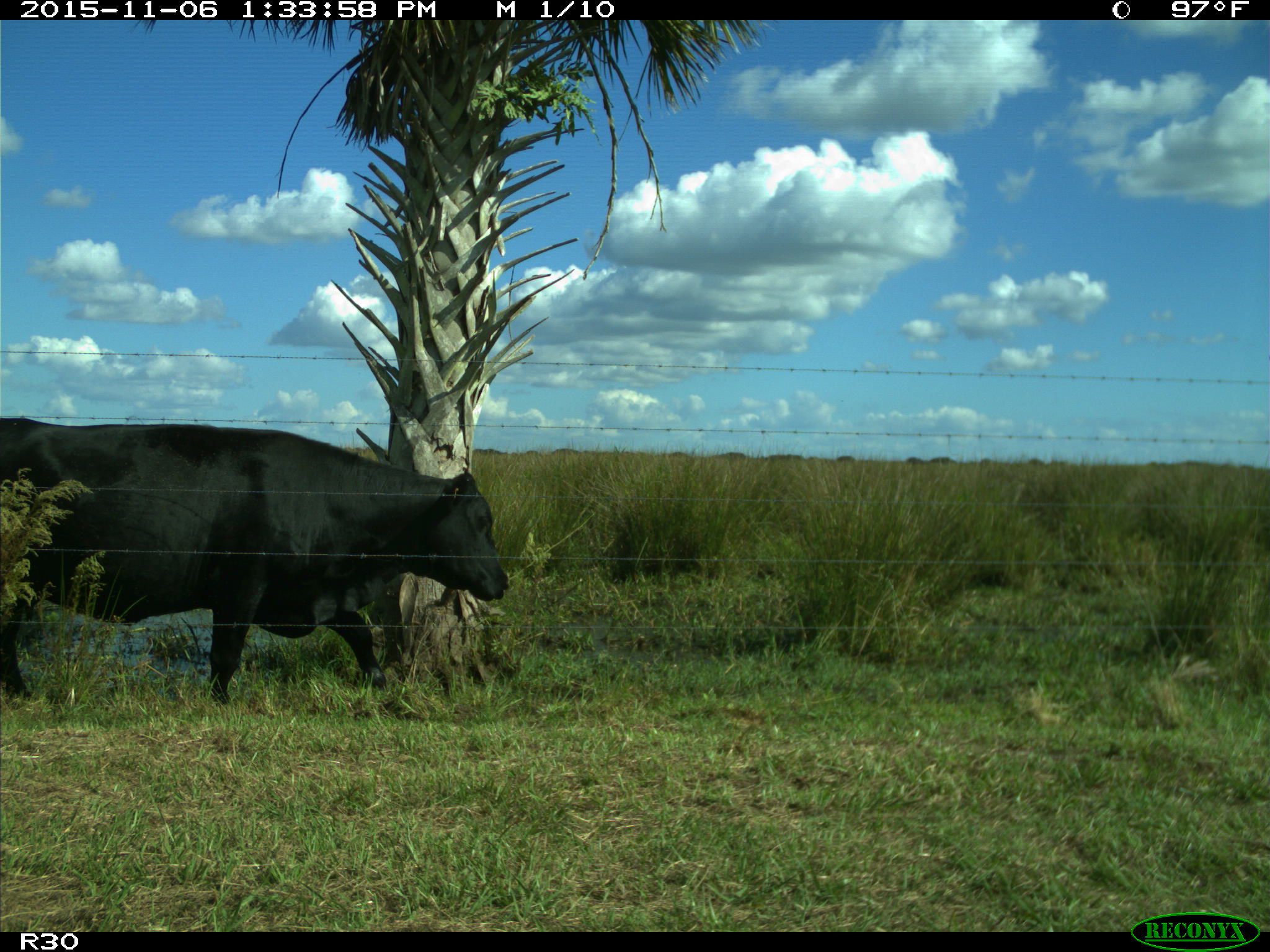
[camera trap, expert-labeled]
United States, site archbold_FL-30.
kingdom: Animalia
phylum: Chordata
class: Mammalia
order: Artiodactyla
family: Bovidae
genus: Bos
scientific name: Bos taurus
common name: domestic cow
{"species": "Bos taurus (domestic cow)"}